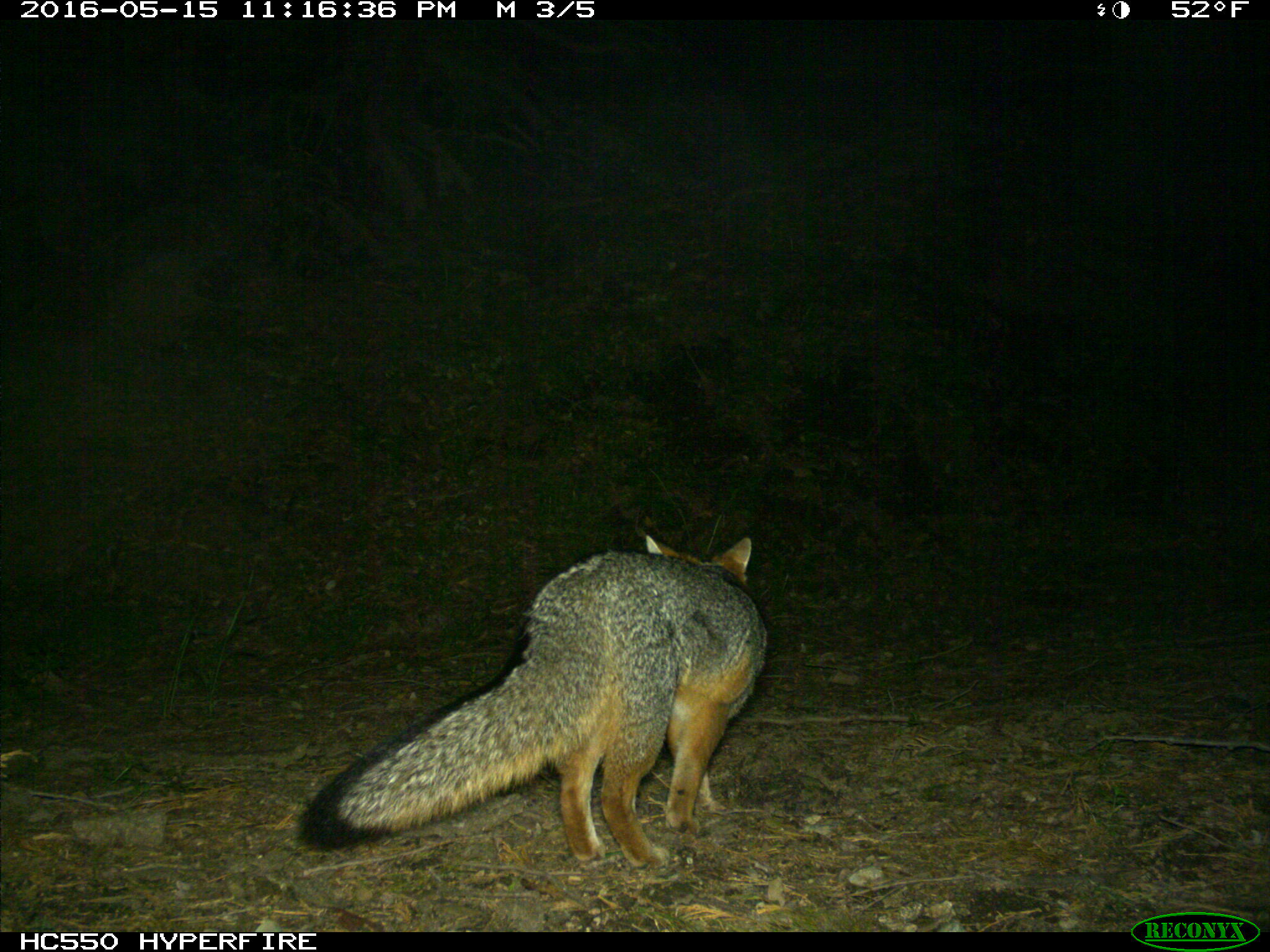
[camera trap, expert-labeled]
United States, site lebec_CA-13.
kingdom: Animalia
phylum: Chordata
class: Mammalia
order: Carnivora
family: Canidae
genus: Urocyon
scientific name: Urocyon cinereoargenteus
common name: gray fox